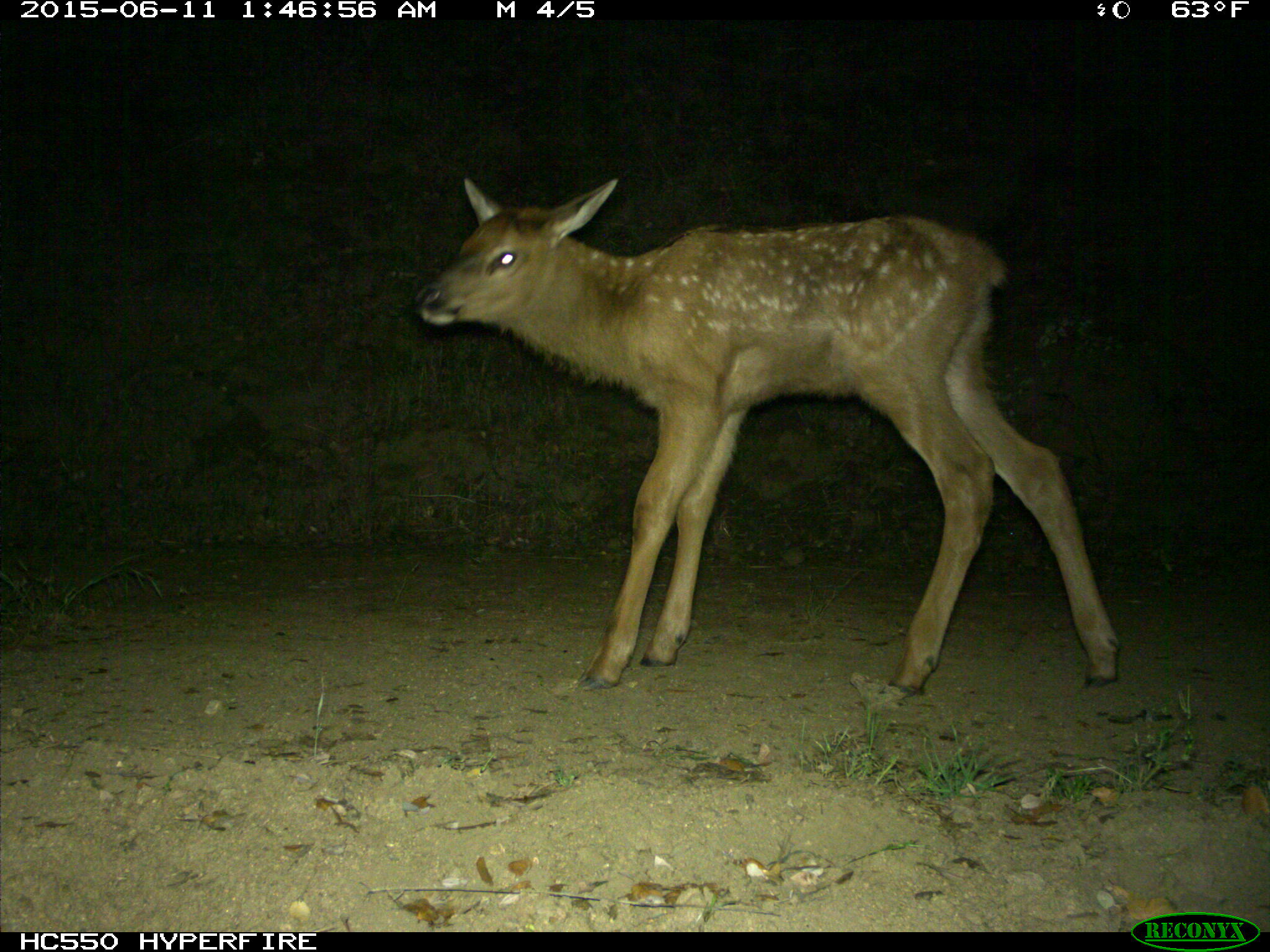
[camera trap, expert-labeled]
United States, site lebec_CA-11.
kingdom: Animalia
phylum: Chordata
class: Mammalia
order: Artiodactyla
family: Cervidae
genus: Cervus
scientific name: Cervus canadensis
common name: elk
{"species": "Cervus canadensis (elk)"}